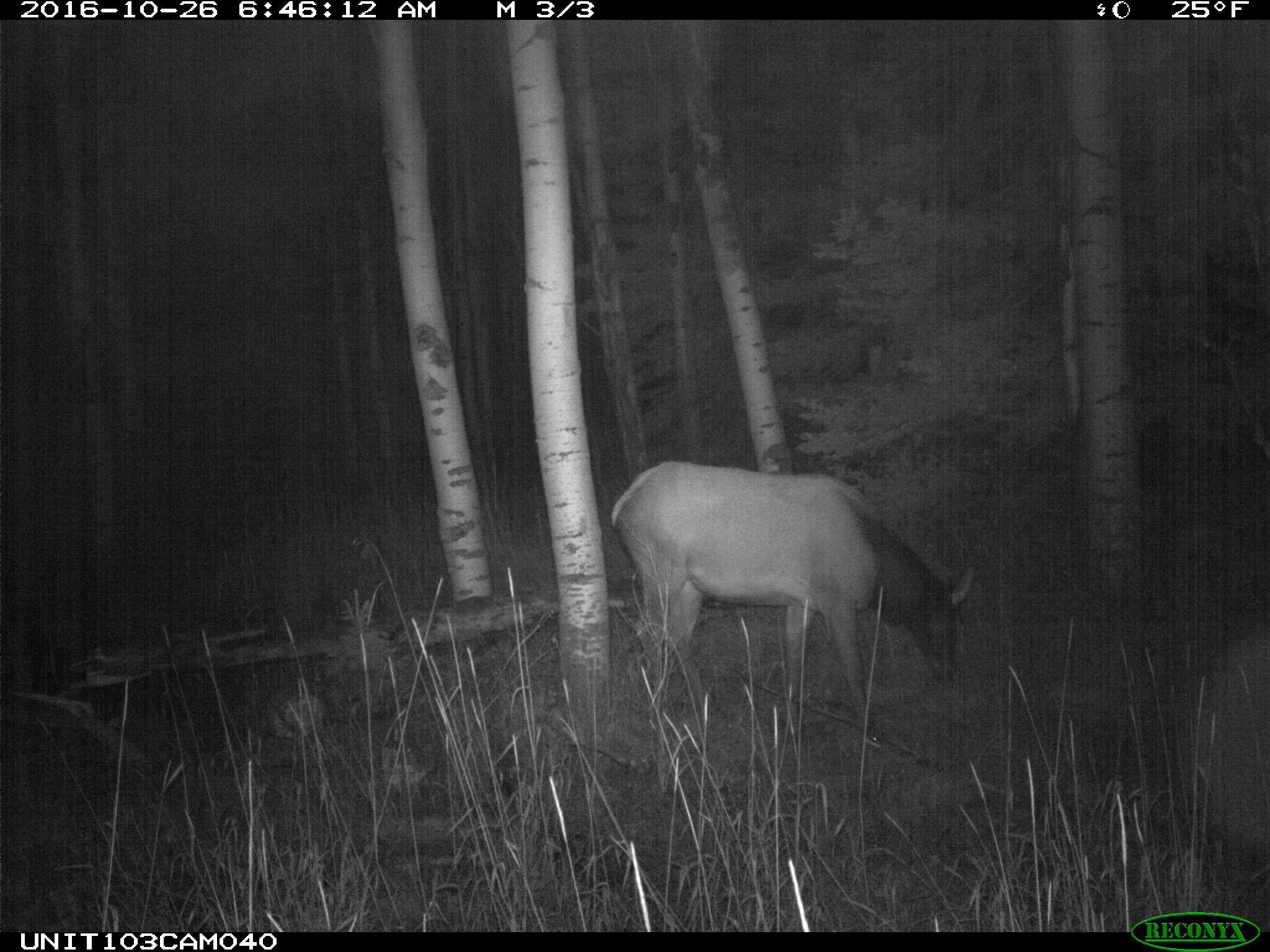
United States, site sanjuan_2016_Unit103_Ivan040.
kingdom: Animalia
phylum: Chordata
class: Mammalia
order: Artiodactyla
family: Cervidae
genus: Cervus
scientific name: Cervus elaphus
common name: red deer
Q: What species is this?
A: Cervus elaphus (red deer).